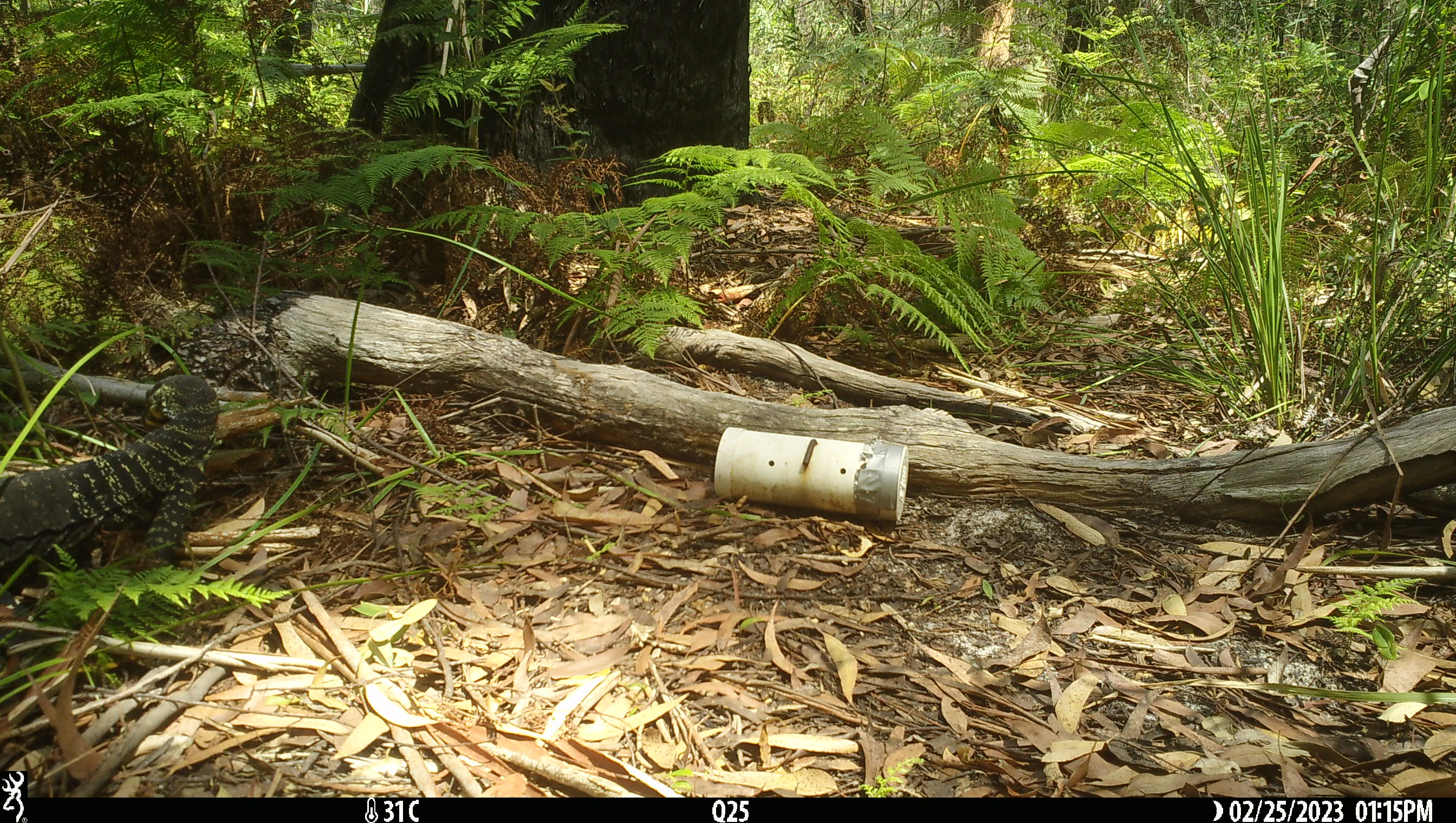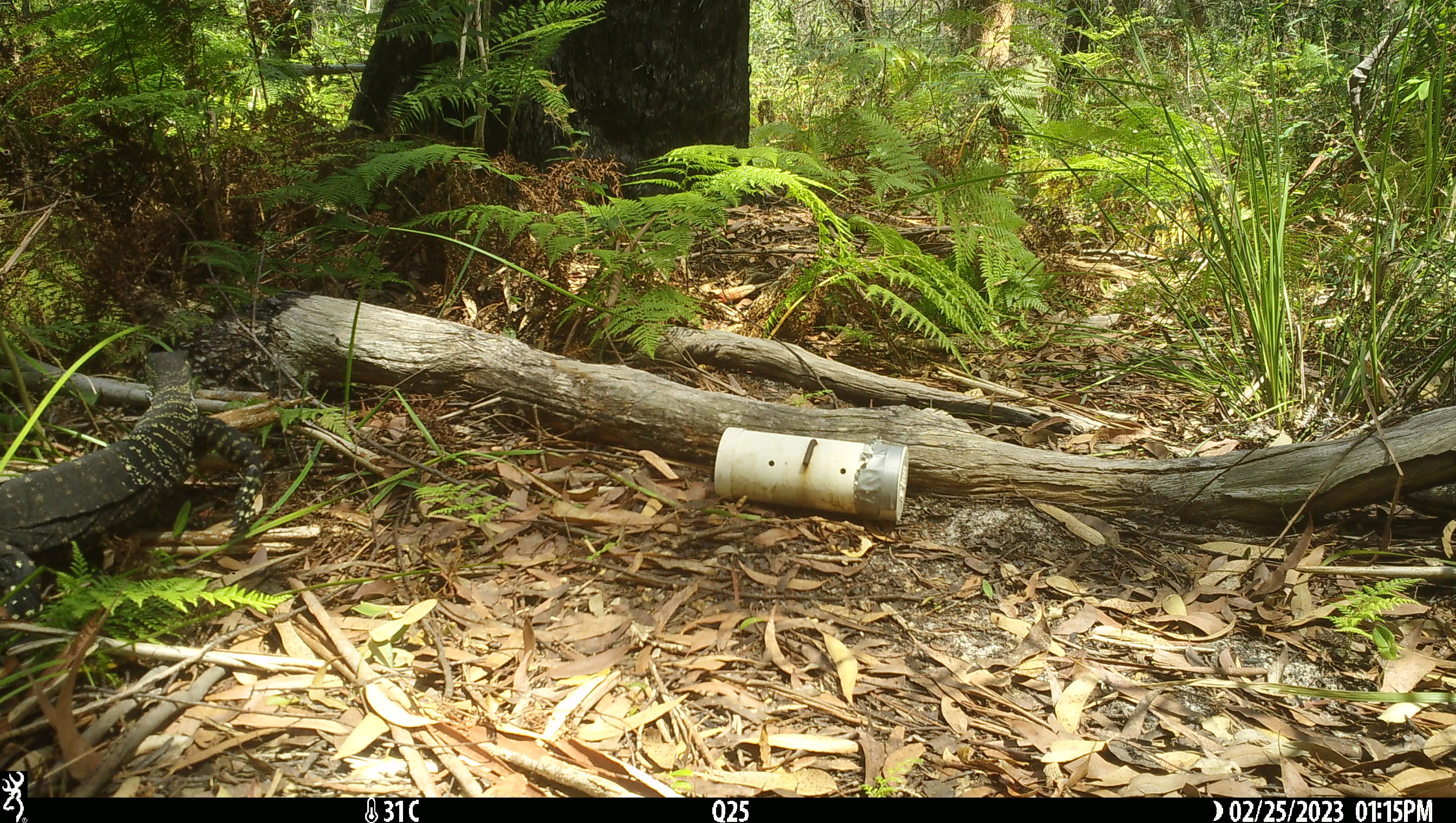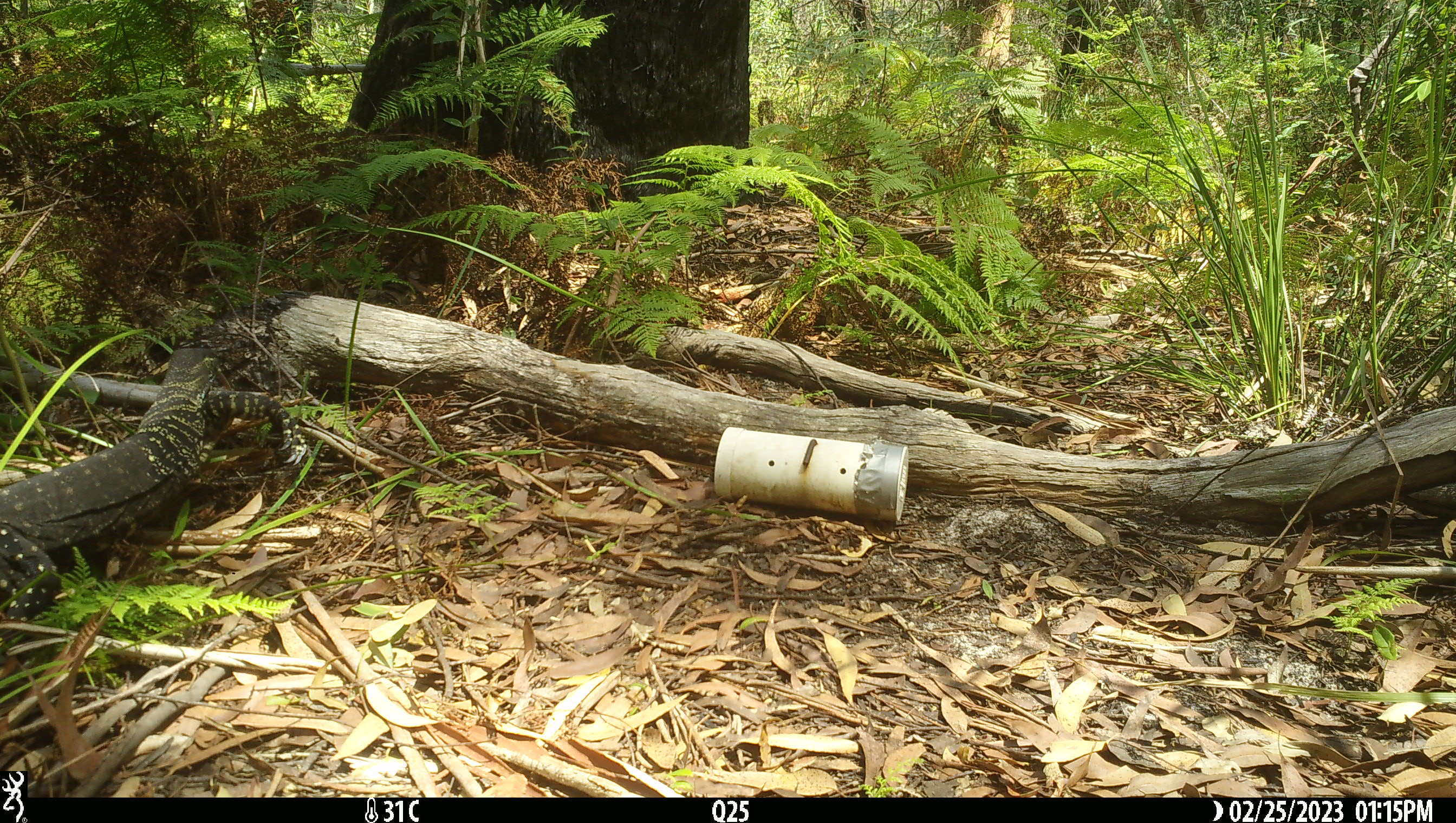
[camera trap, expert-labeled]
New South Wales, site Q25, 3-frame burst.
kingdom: Animalia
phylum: Chordata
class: Reptilia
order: Squamata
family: Varanidae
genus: Varanus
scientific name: Varanus varius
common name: lace monitor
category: goanna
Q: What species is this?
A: Goanna (lace monitor) (Varanus varius).